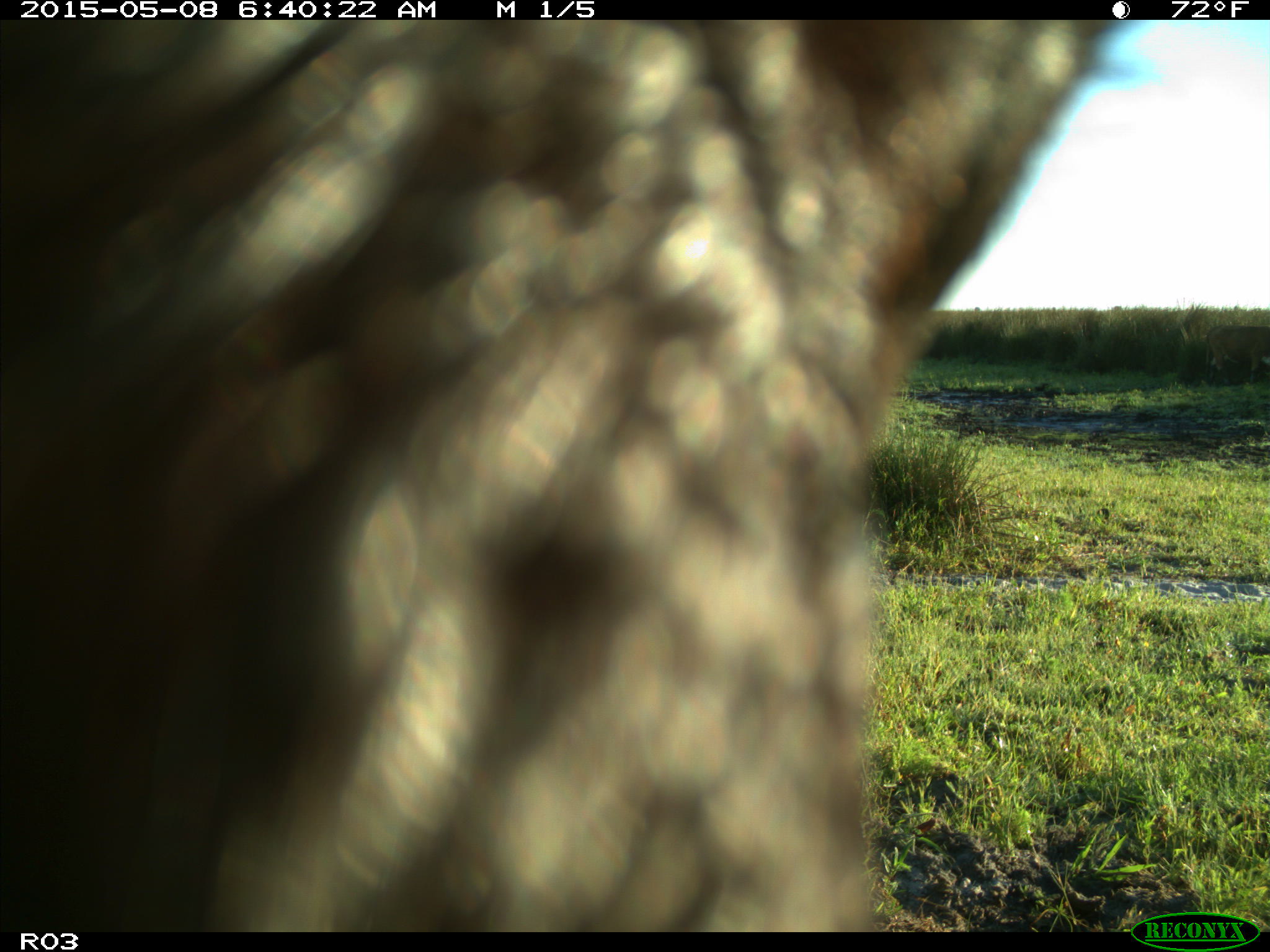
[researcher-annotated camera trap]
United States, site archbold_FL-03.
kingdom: Animalia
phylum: Chordata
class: Mammalia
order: Artiodactyla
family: Bovidae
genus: Bos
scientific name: Bos taurus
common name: domestic cow